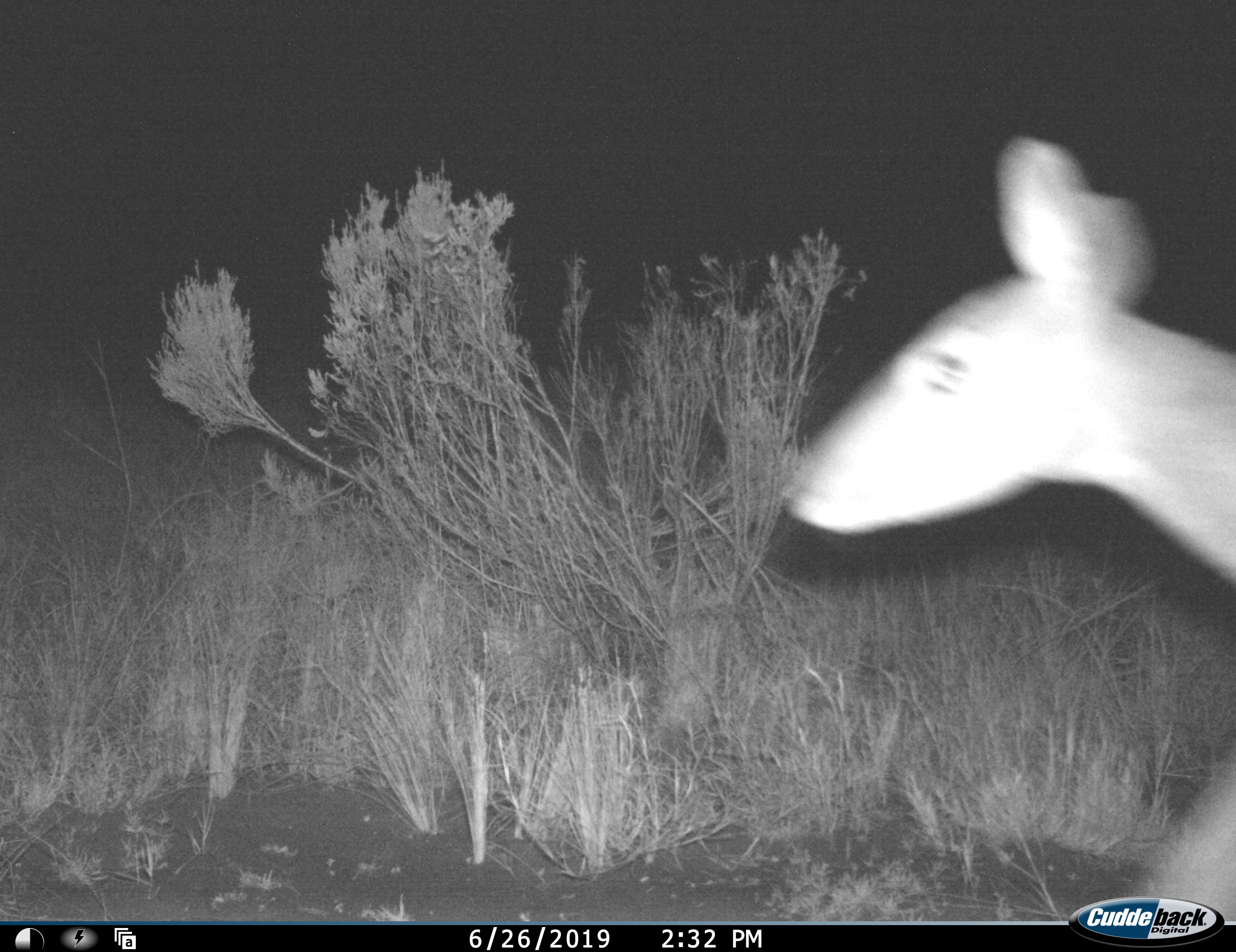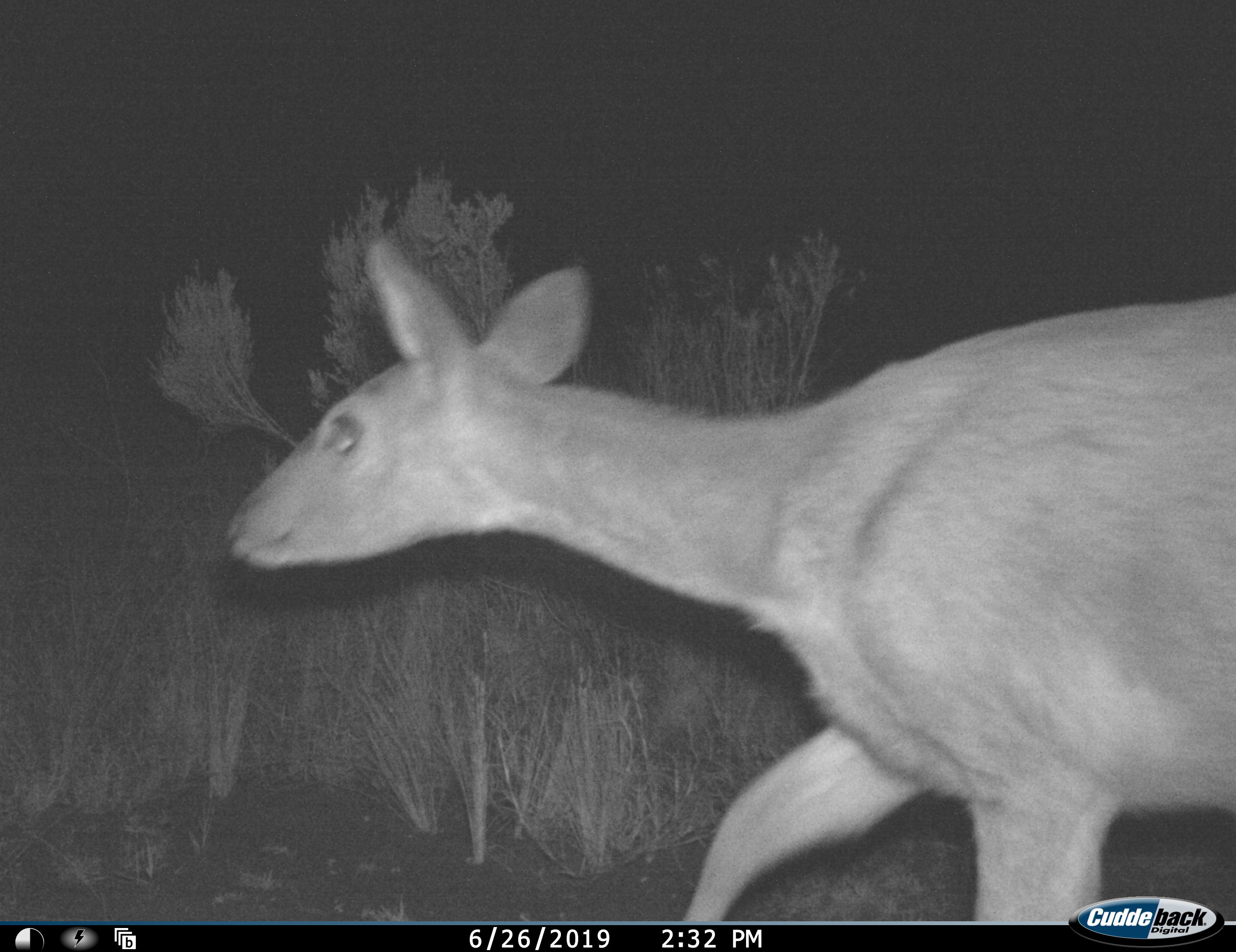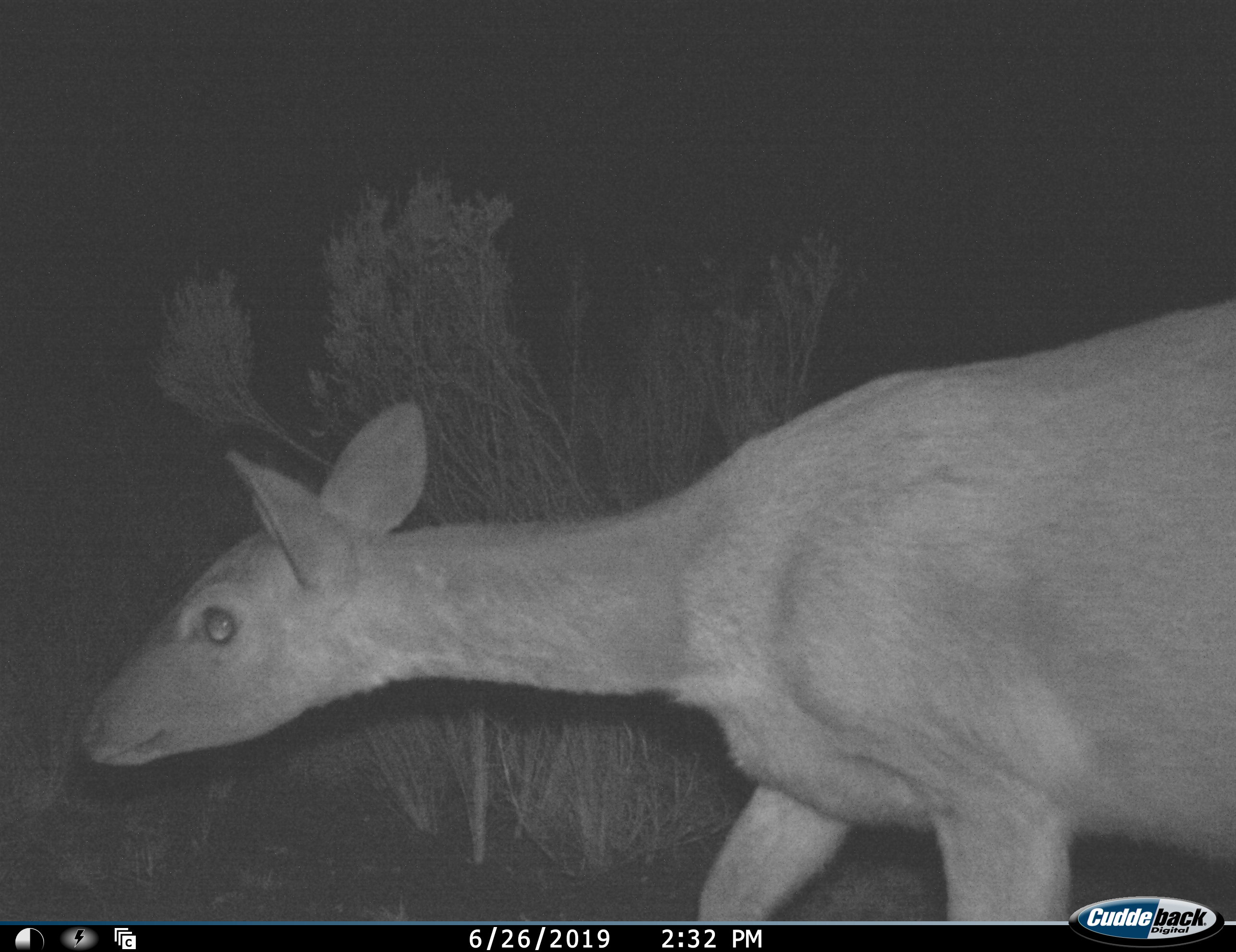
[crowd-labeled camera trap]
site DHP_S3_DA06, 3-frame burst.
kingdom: Animalia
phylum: Chordata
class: Mammalia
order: Artiodactyla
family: Bovidae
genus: Sylvicapra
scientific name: Sylvicapra grimmia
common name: common duiker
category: duikercommongrey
Duikercommongrey (common duiker) (Sylvicapra grimmia), count 1. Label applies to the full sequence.